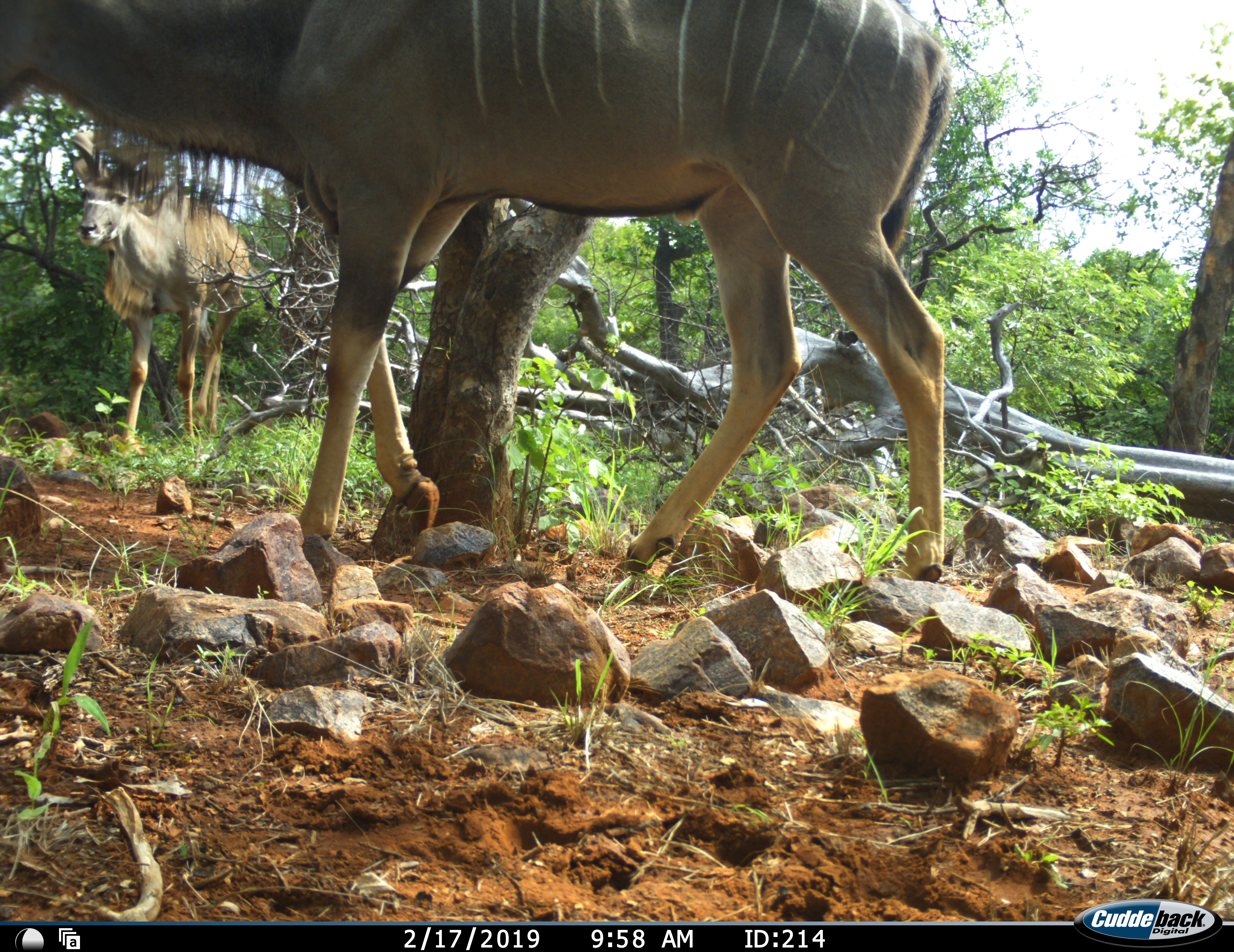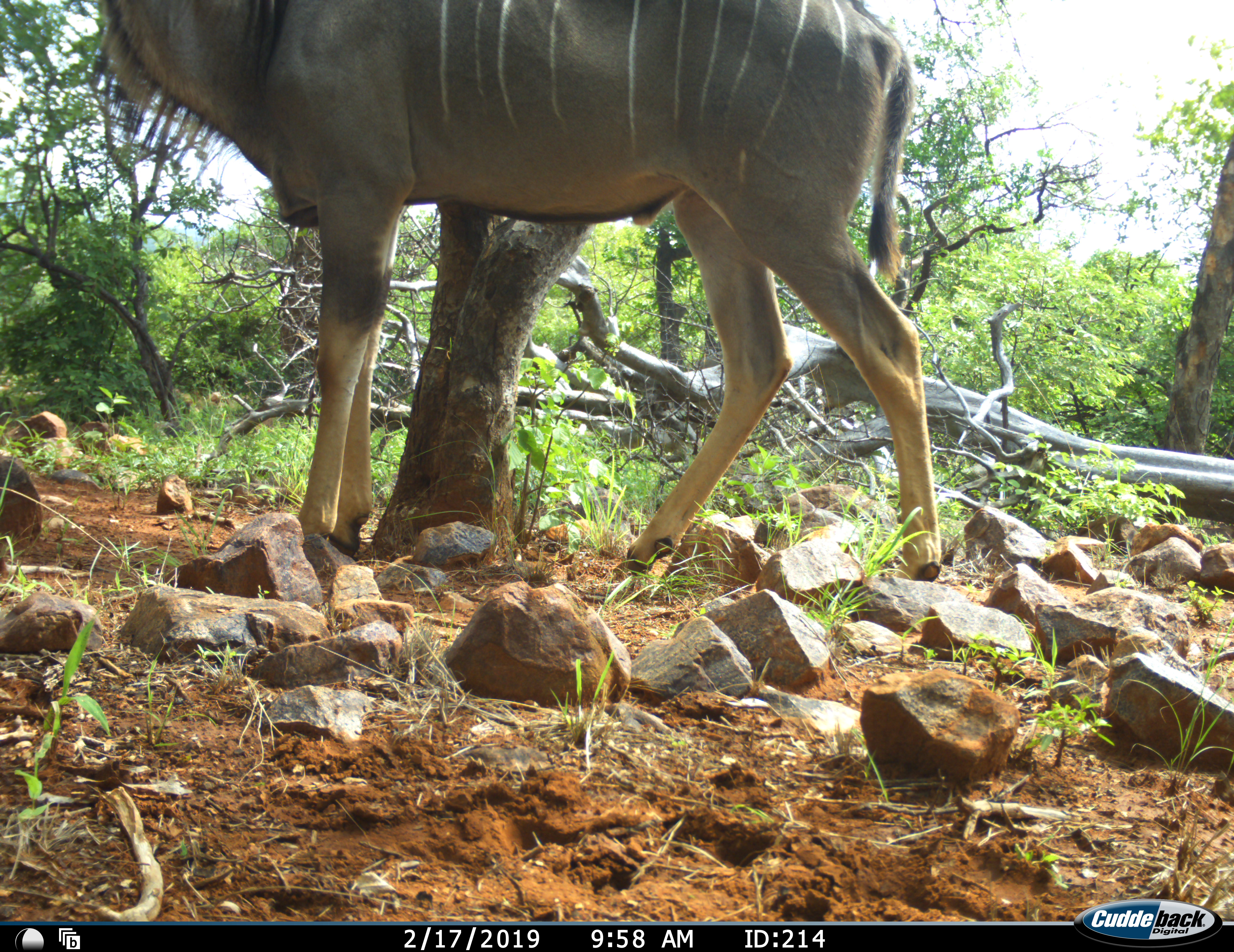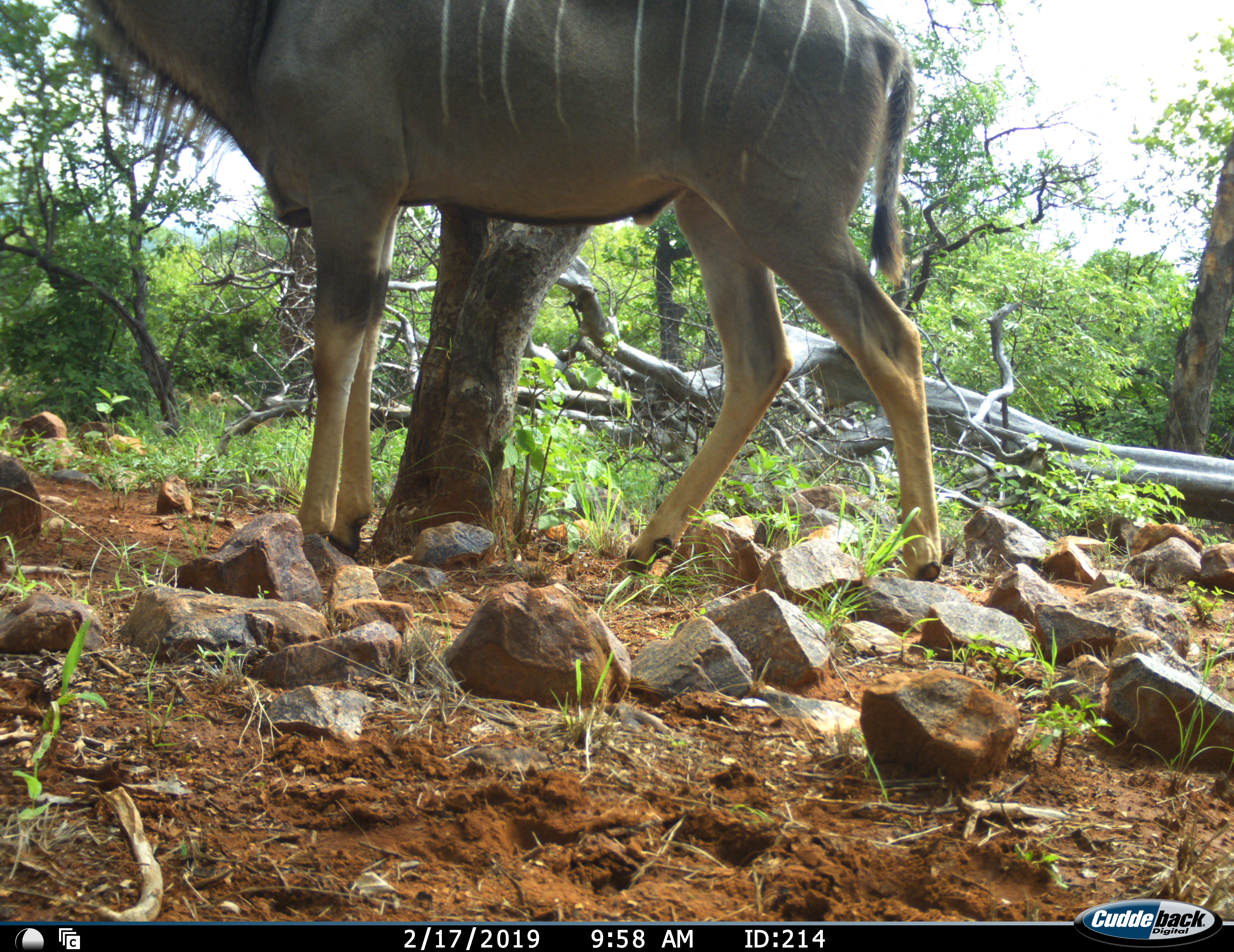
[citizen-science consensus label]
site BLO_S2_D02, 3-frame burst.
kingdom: Animalia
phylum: Chordata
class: Mammalia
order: Artiodactyla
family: Bovidae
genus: Tragelaphus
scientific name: Tragelaphus angasii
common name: nyala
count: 2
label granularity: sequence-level